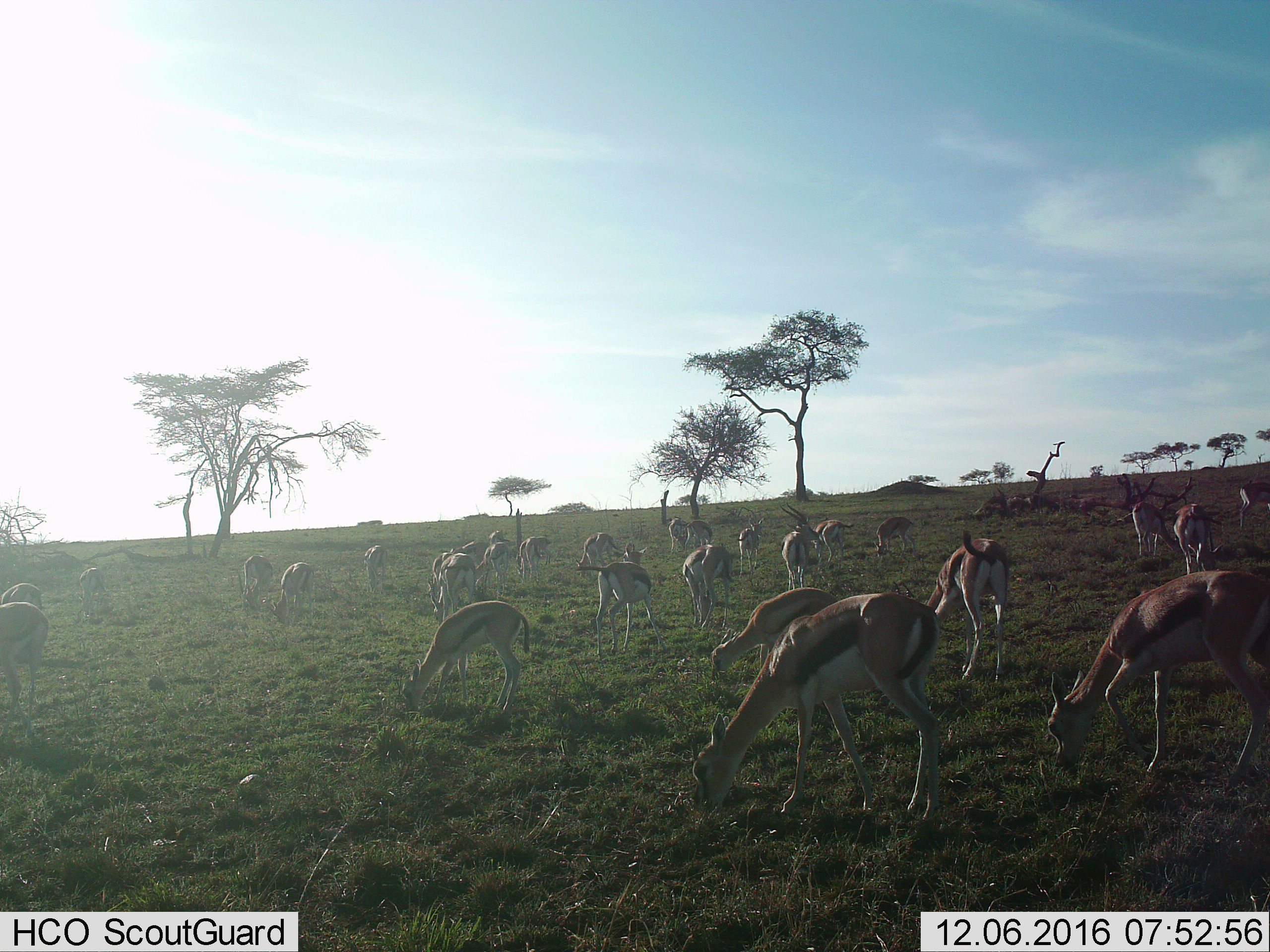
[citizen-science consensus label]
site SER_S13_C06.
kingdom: Animalia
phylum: Chordata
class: Mammalia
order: Artiodactyla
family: Bovidae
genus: Eudorcas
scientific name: Eudorcas thomsonii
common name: thomson's gazelle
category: gazellethomsons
Gazellethomsons (thomson's gazelle) (Eudorcas thomsonii), count 11-50. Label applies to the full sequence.